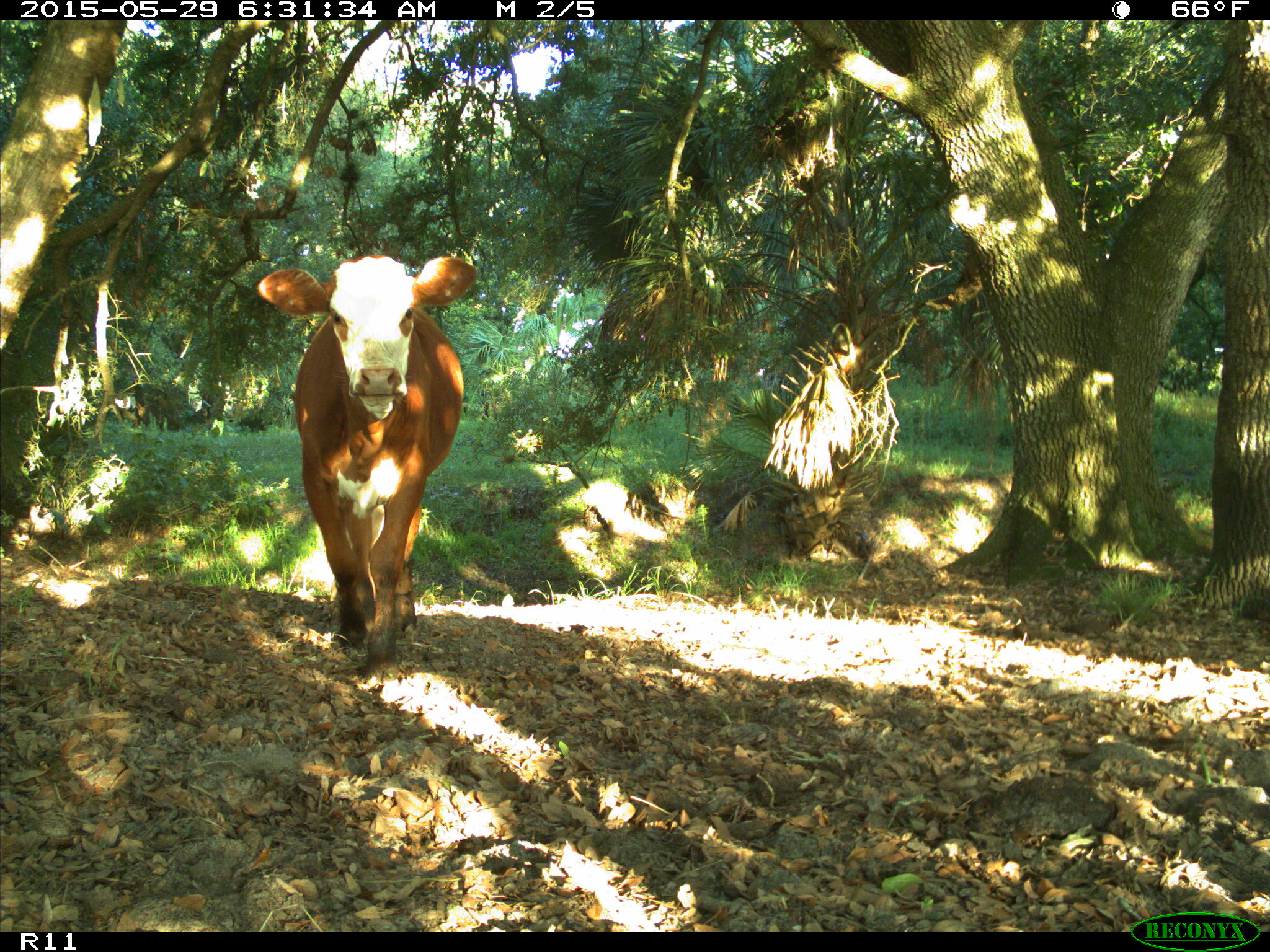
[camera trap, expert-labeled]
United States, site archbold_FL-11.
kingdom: Animalia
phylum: Chordata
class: Mammalia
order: Artiodactyla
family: Bovidae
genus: Bos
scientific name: Bos taurus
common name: domestic cow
Bos taurus (domestic cow).